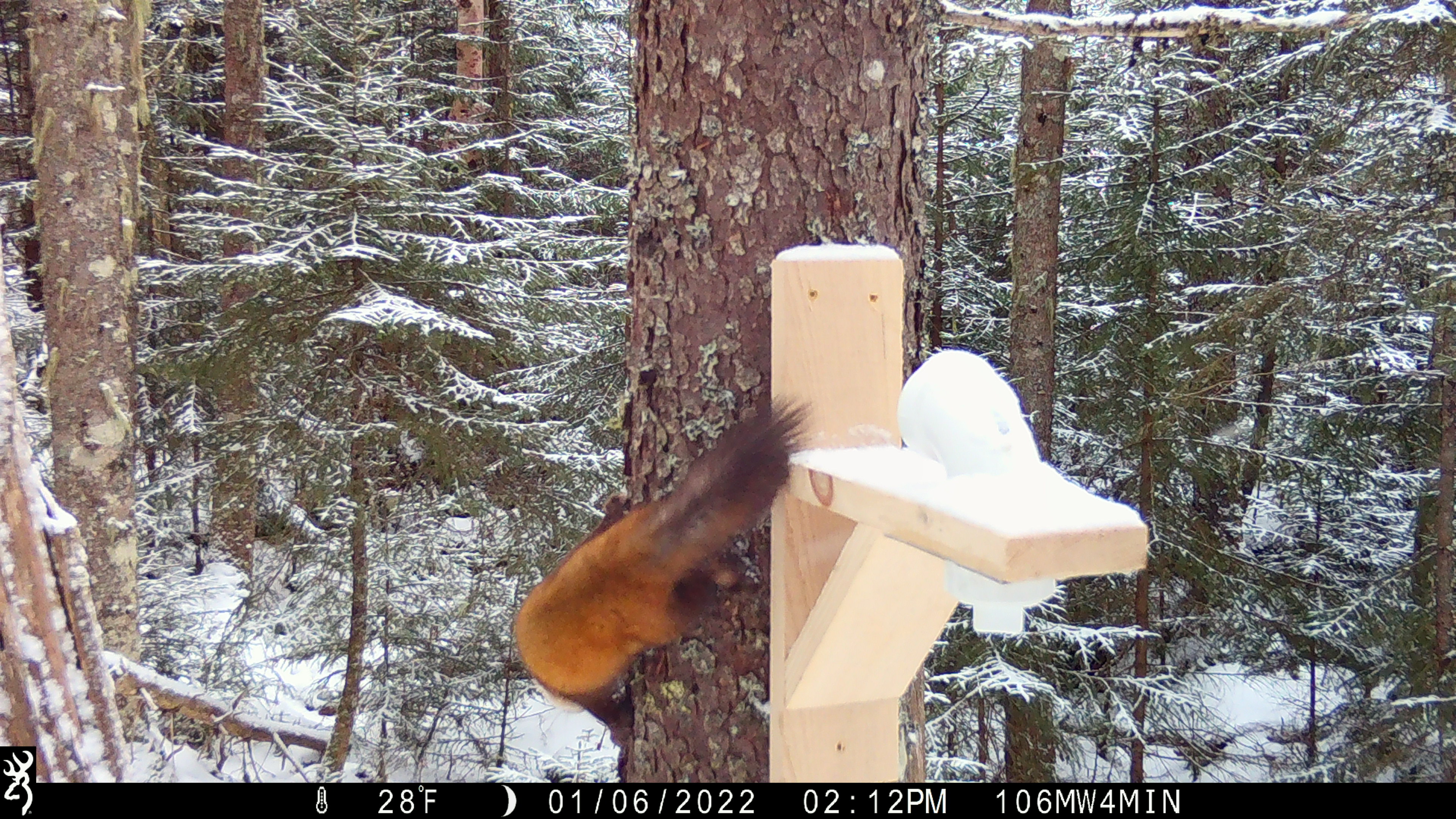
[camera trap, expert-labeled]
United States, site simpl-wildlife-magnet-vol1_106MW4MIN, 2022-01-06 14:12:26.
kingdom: Animalia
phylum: Chordata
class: Mammalia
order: Carnivora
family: Mustelidae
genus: Martes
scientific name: Martes americana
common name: american marten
American marten (Martes americana).